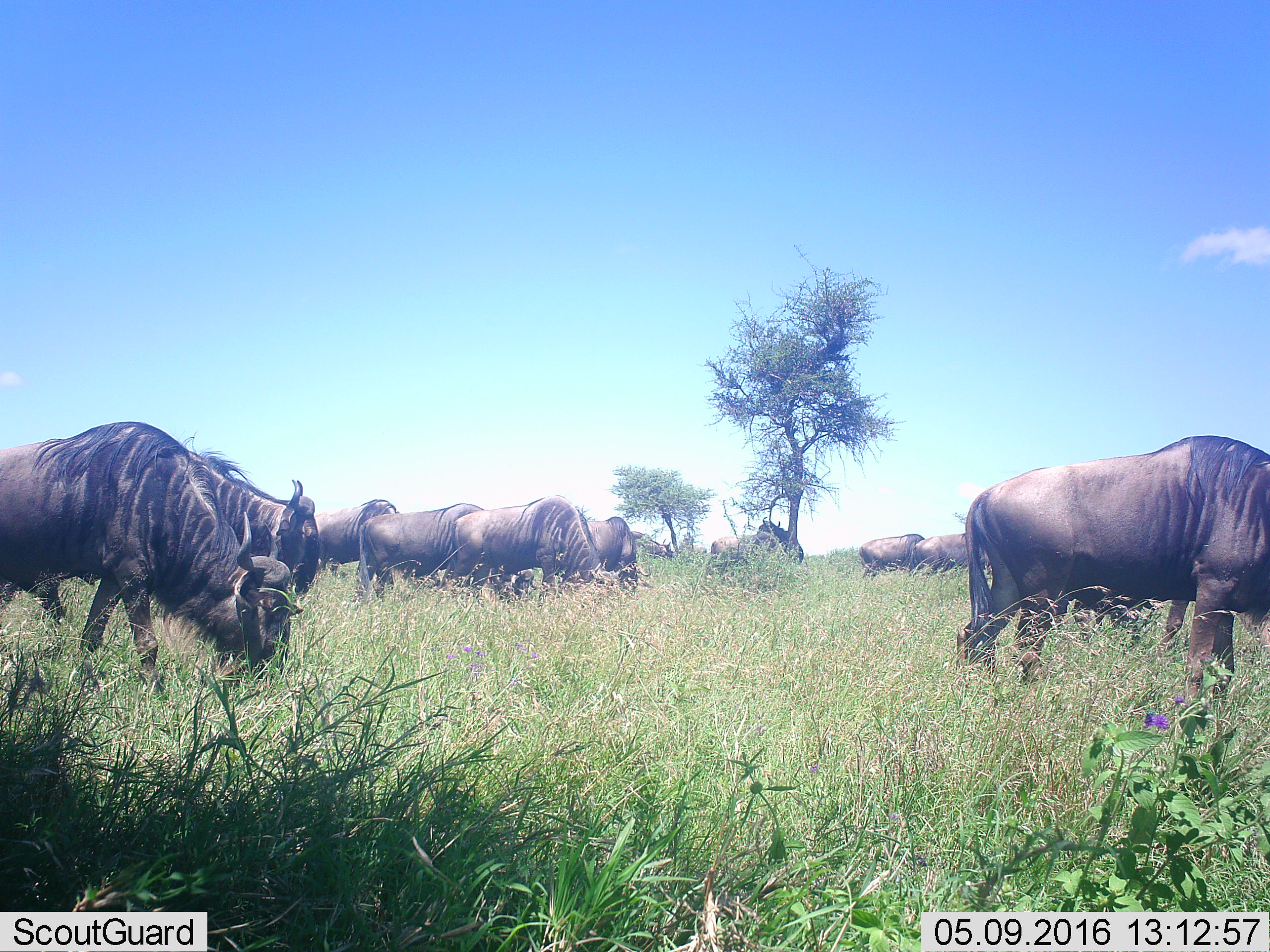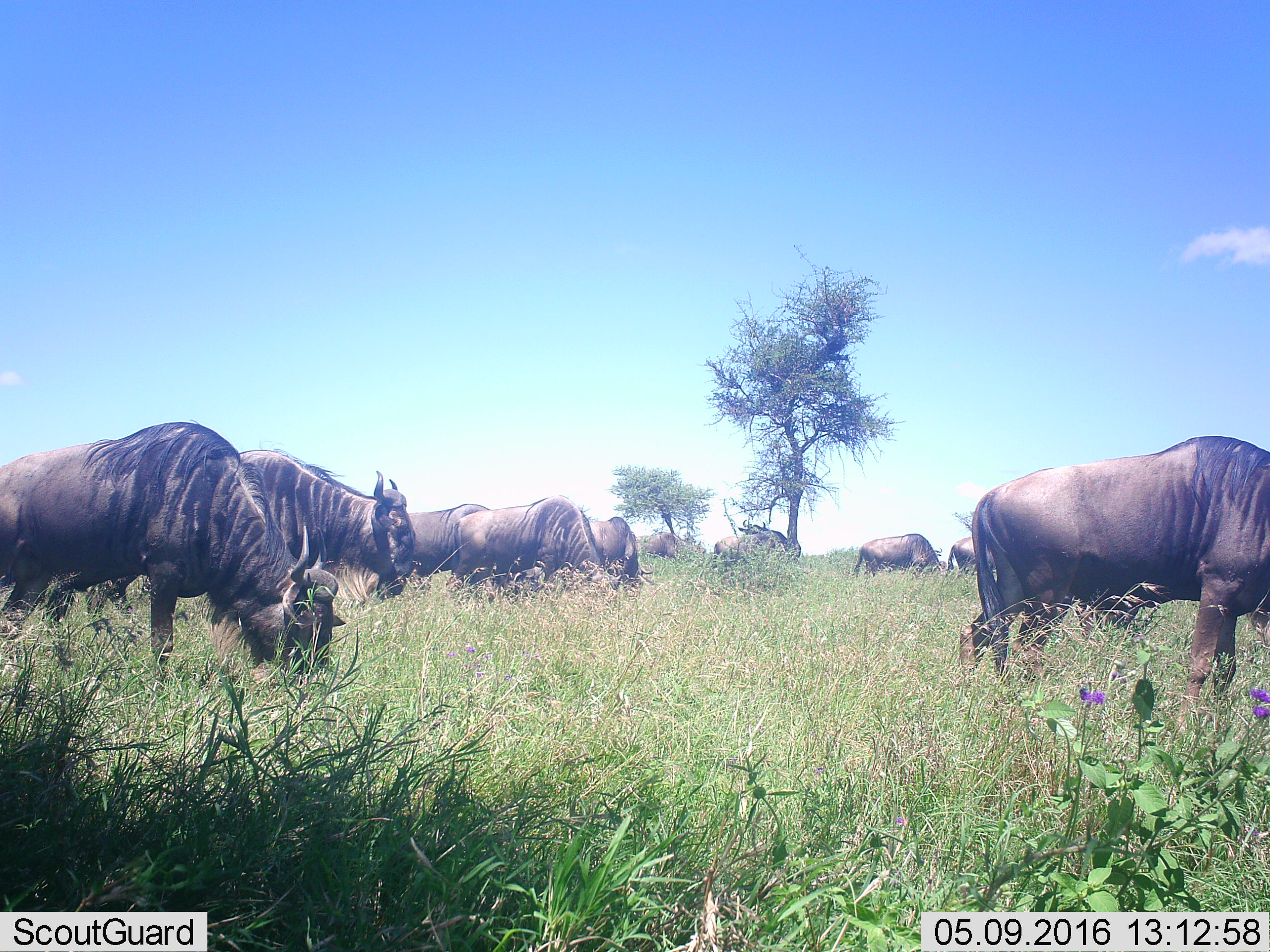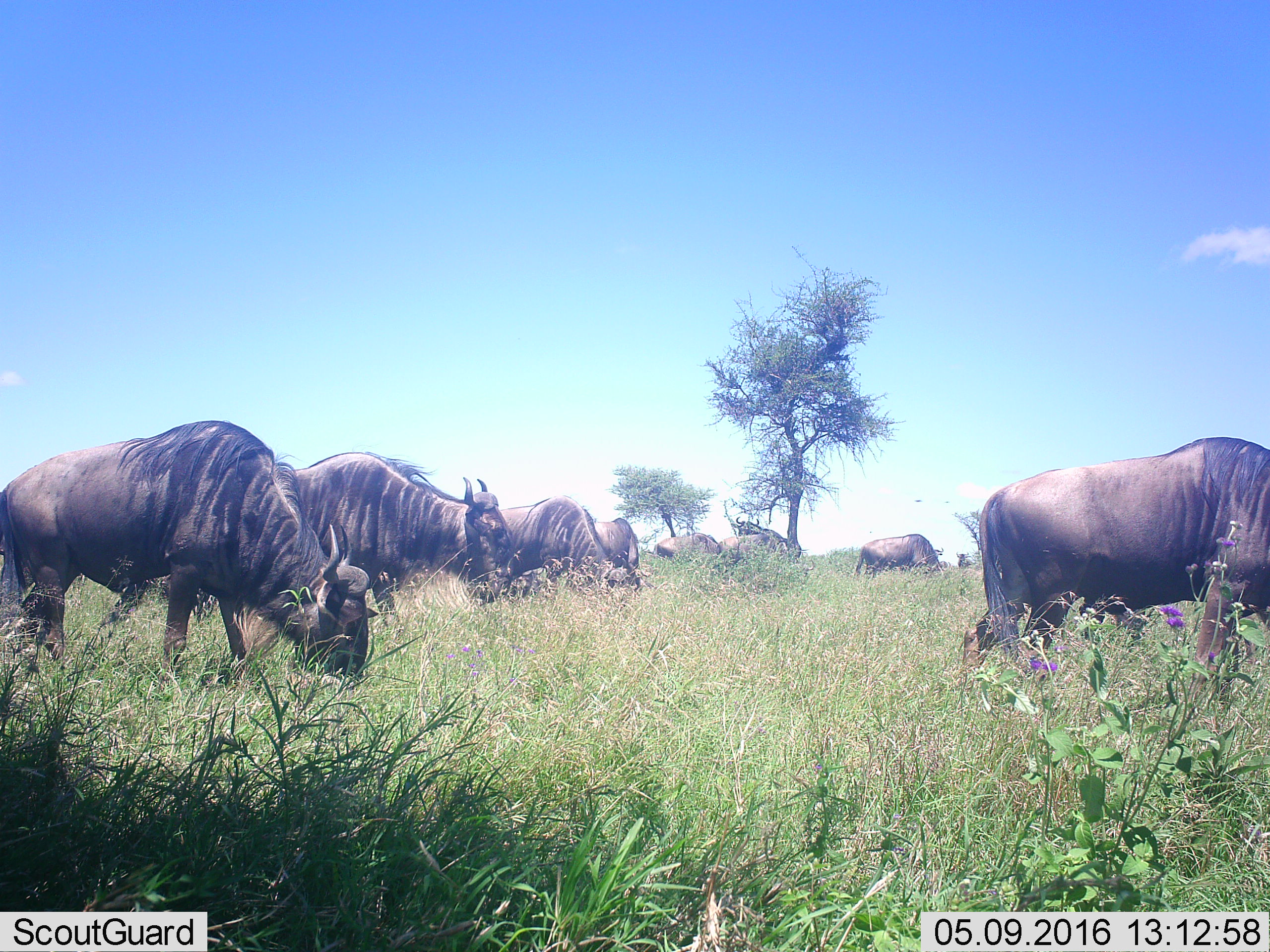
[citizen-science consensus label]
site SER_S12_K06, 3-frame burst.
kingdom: Animalia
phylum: Chordata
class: Mammalia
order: Artiodactyla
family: Bovidae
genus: Connochaetes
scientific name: Connochaetes taurinus taurinus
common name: blue wildebeest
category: wildebeestblue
Wildebeestblue (blue wildebeest) (Connochaetes taurinus taurinus), count 11-50. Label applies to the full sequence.